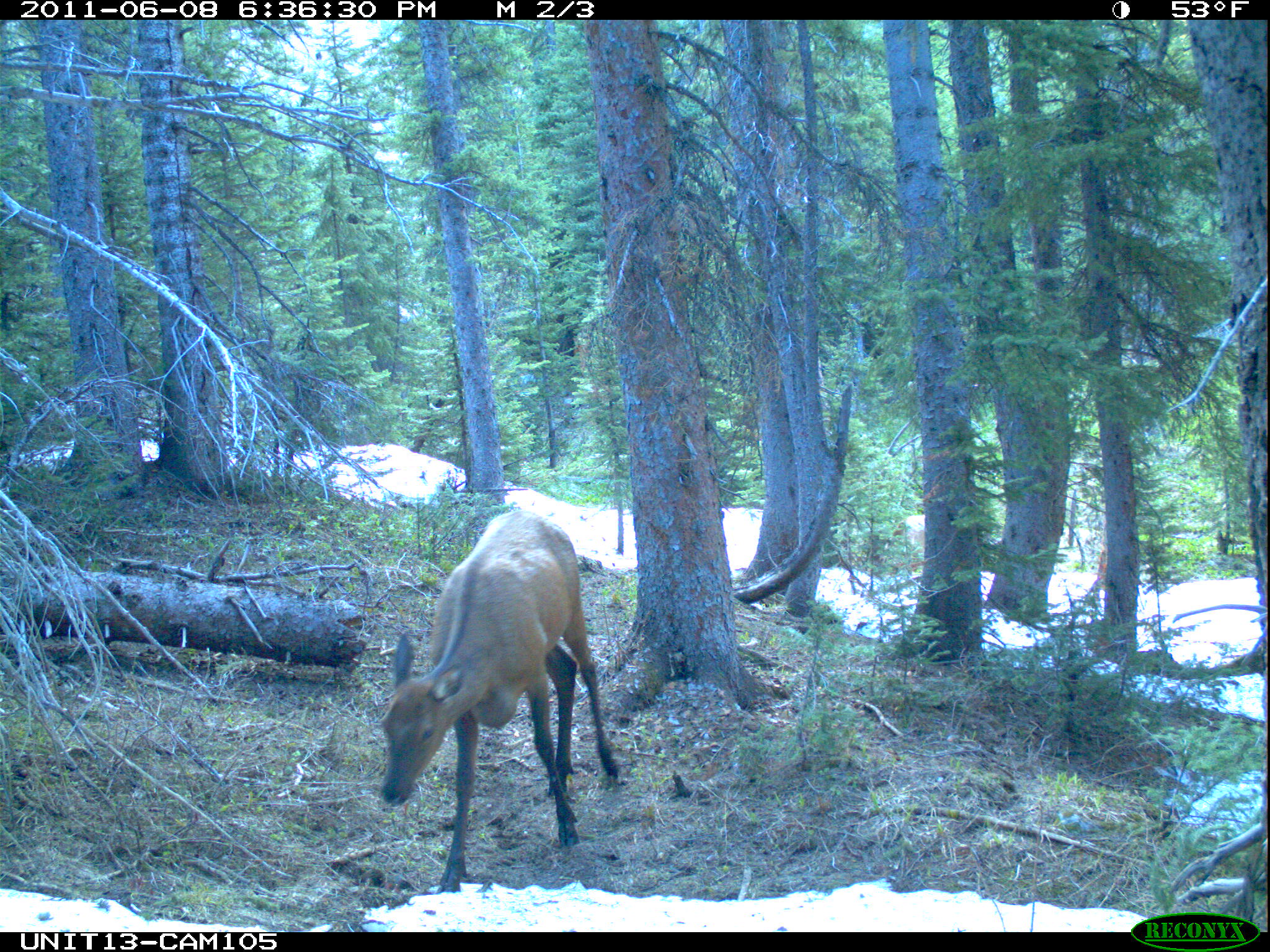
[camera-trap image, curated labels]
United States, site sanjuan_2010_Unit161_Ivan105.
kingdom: Animalia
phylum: Chordata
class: Mammalia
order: Artiodactyla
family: Cervidae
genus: Cervus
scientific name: Cervus elaphus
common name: red deer